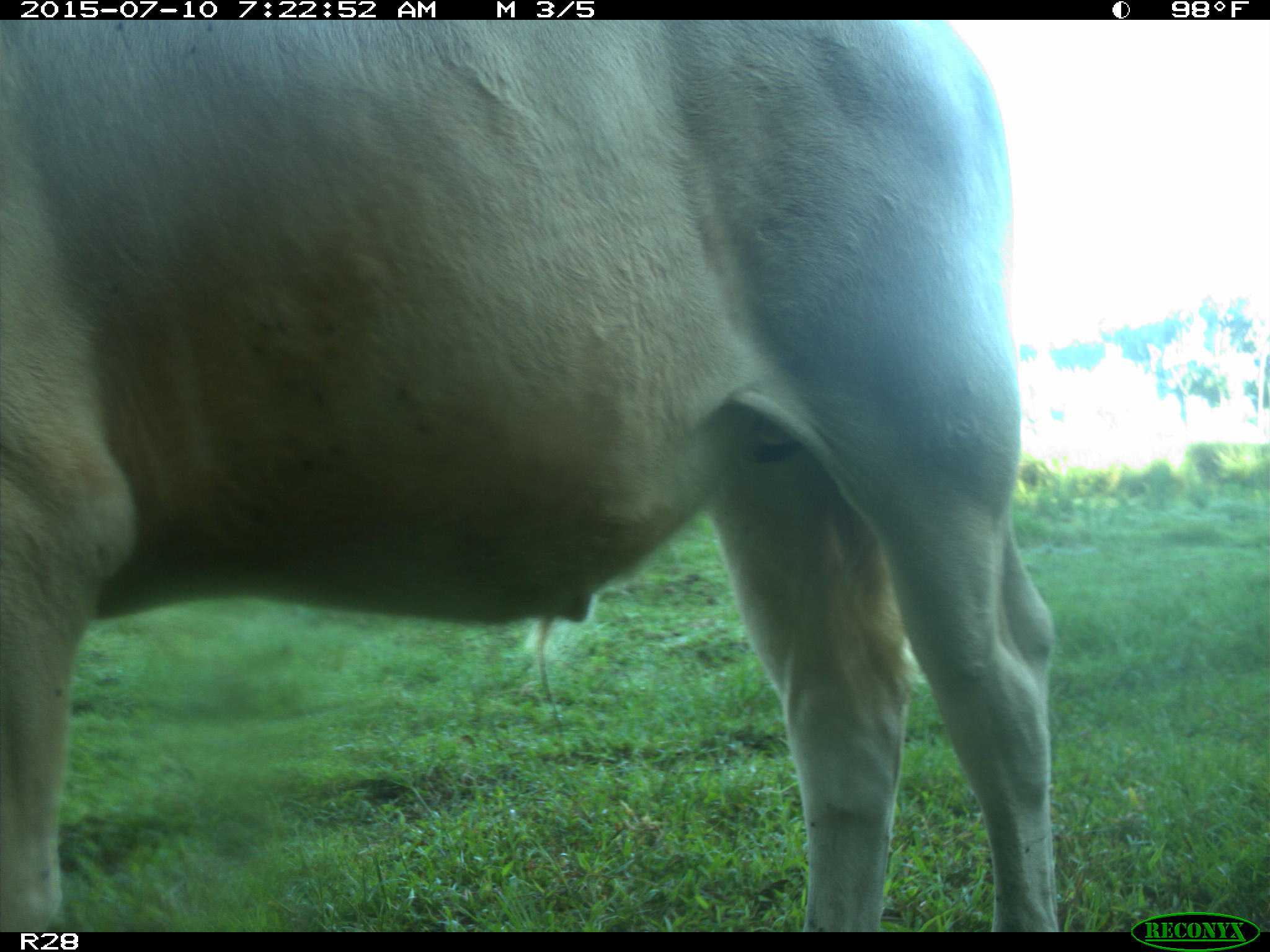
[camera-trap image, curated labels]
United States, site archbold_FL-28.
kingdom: Animalia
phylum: Chordata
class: Mammalia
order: Artiodactyla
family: Bovidae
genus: Bos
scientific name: Bos taurus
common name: domestic cow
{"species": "Bos taurus (domestic cow)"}